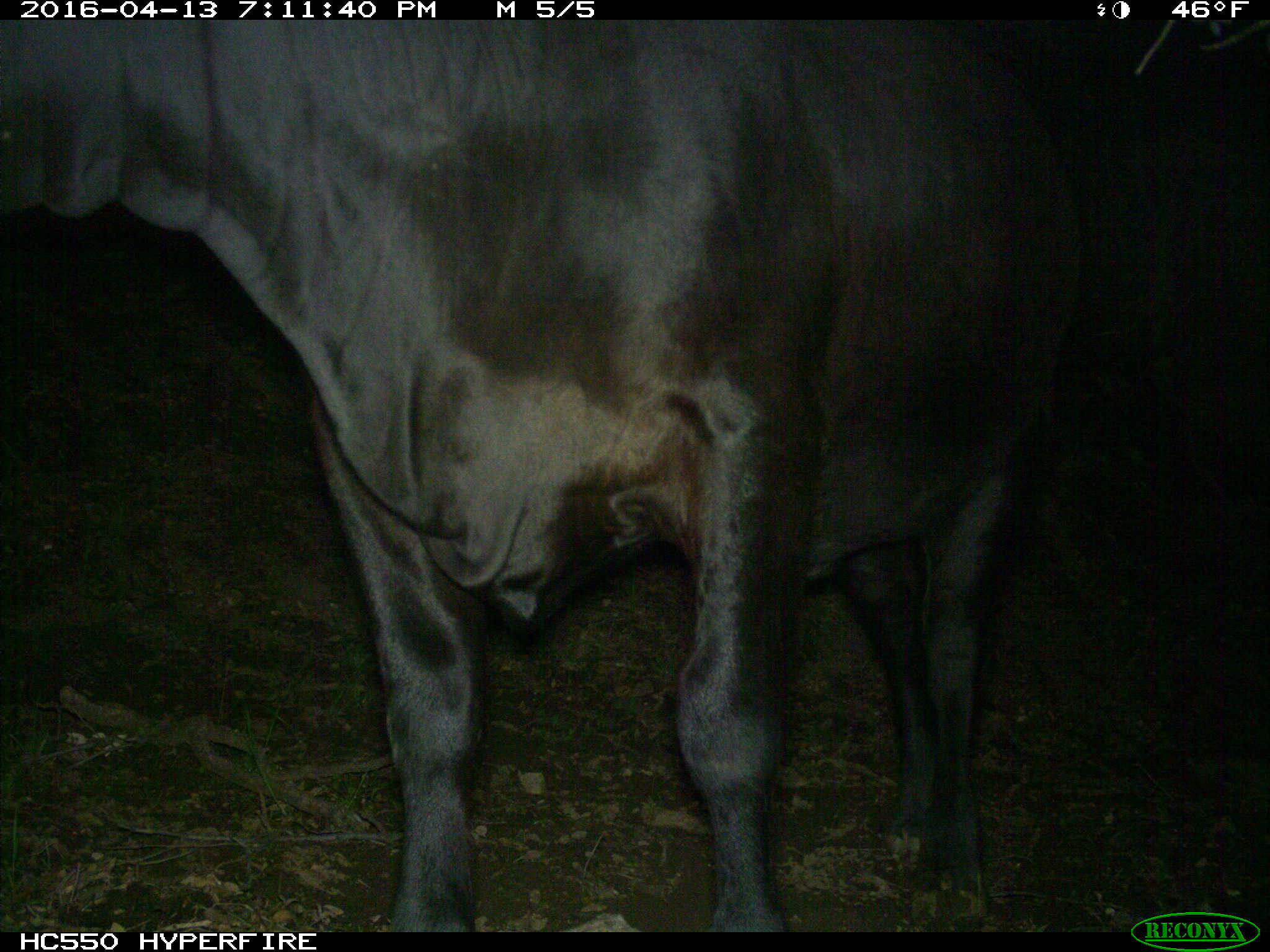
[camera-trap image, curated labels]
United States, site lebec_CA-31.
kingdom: Animalia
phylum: Chordata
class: Mammalia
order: Artiodactyla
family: Bovidae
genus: Bos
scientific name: Bos taurus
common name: domestic cow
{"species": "Bos taurus (domestic cow)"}